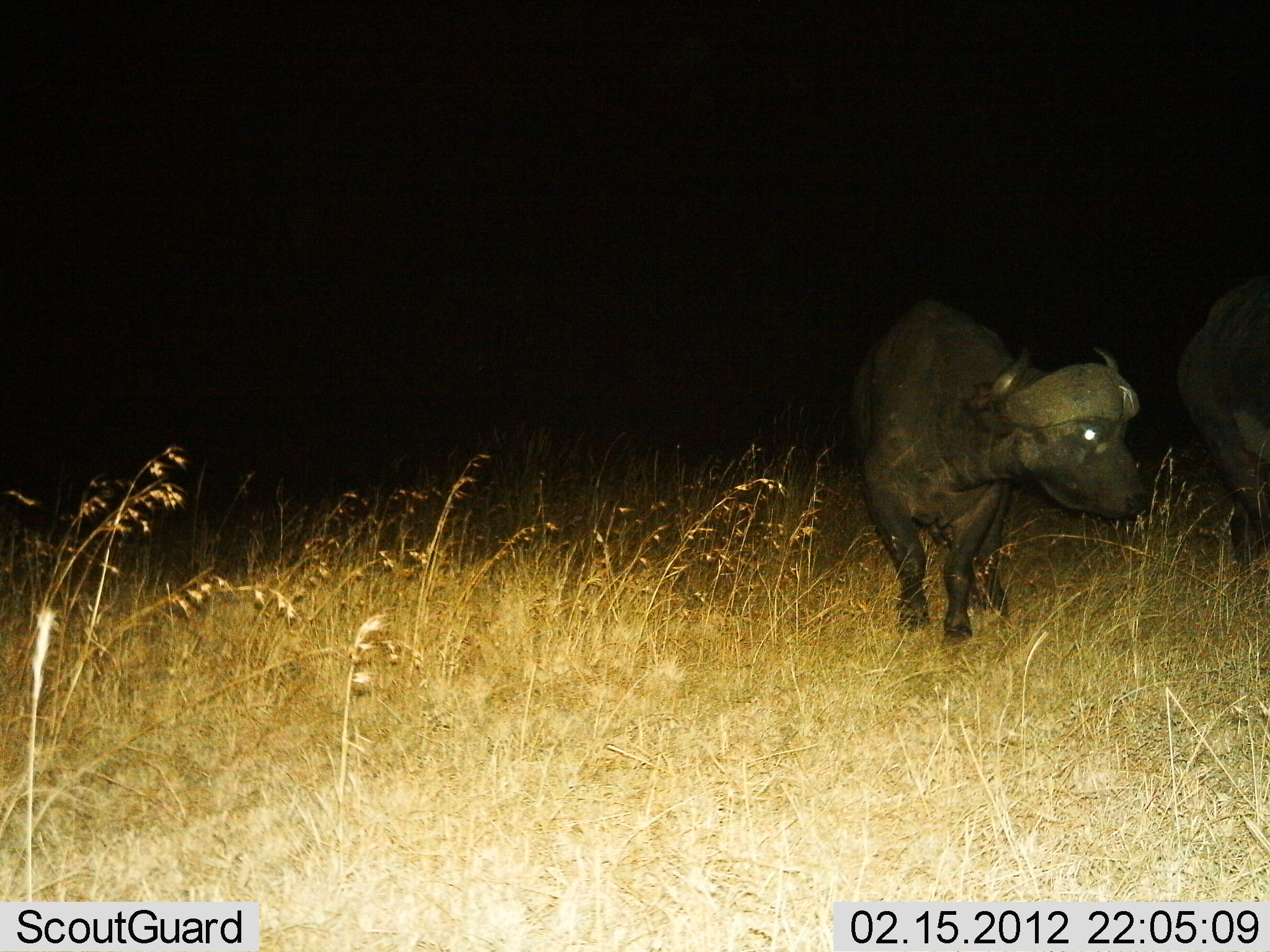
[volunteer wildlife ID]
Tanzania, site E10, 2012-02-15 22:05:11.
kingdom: Animalia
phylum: Chordata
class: Mammalia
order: Artiodactyla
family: Bovidae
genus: Syncerus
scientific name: Syncerus caffer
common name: cape buffalo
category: buffalo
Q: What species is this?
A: Buffalo (cape buffalo) (Syncerus caffer).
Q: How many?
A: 2.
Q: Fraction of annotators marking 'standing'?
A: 91%.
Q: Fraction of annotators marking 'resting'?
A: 0%.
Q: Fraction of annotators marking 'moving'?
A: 13%.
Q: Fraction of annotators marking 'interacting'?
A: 0%.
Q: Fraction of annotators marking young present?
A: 4%.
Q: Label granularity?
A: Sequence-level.